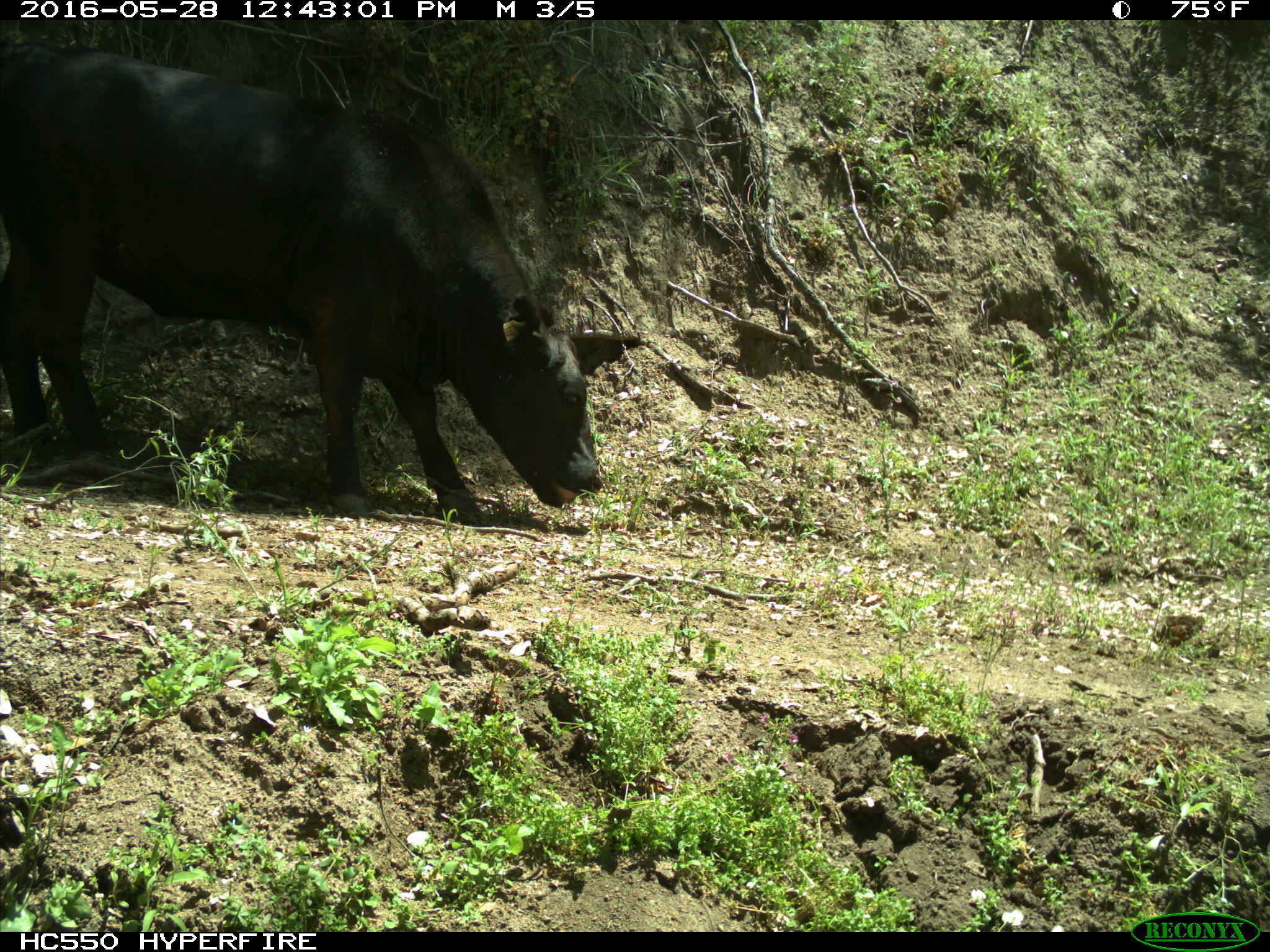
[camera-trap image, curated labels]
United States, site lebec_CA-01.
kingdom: Animalia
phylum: Chordata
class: Mammalia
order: Artiodactyla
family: Bovidae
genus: Bos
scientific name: Bos taurus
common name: domestic cow